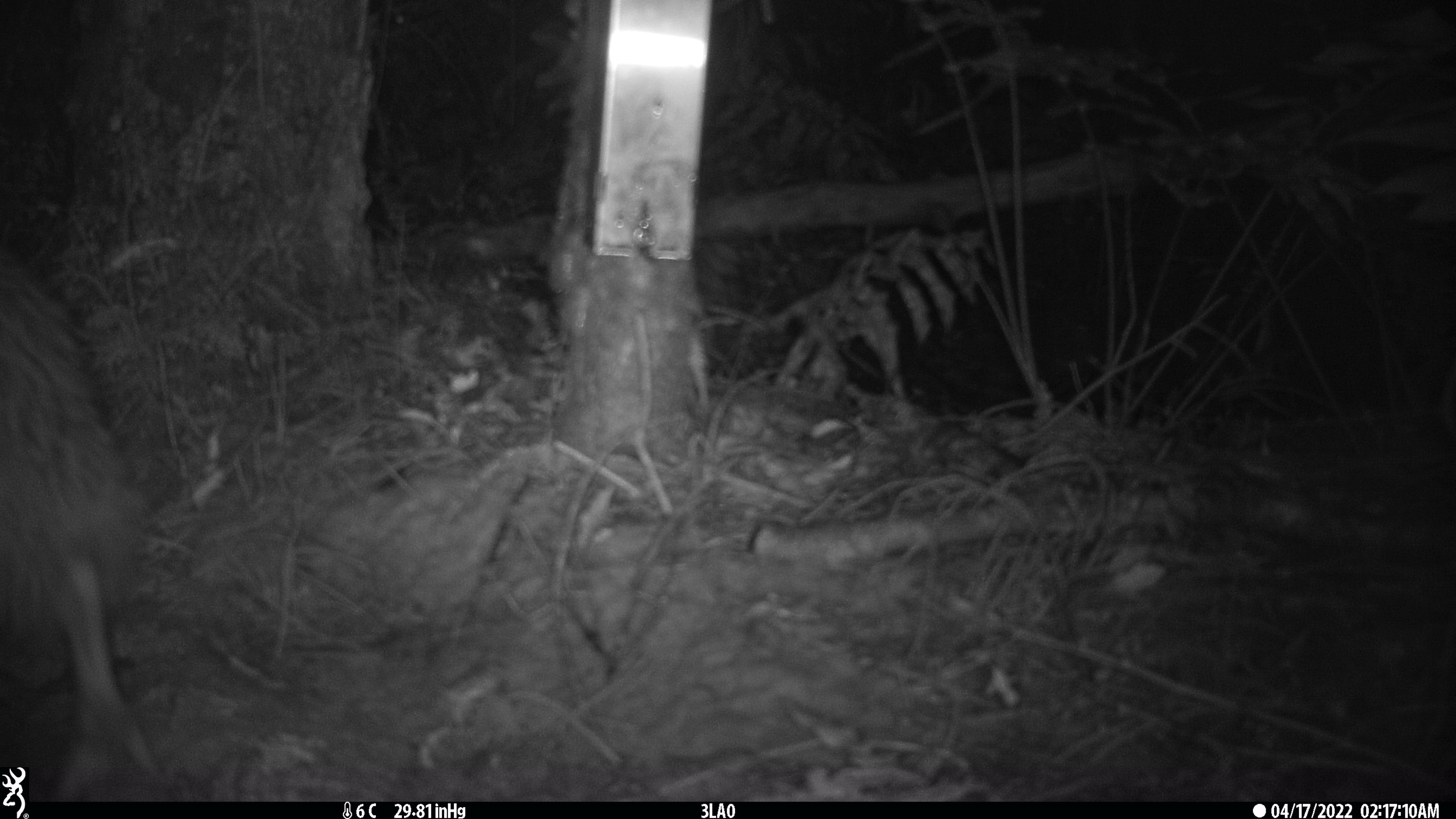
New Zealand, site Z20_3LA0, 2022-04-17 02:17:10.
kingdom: Animalia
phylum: Chordata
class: Aves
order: Apterygiformes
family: Apterygidae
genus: Apteryx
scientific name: Apteryx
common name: kiwi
Kiwi (Apteryx).